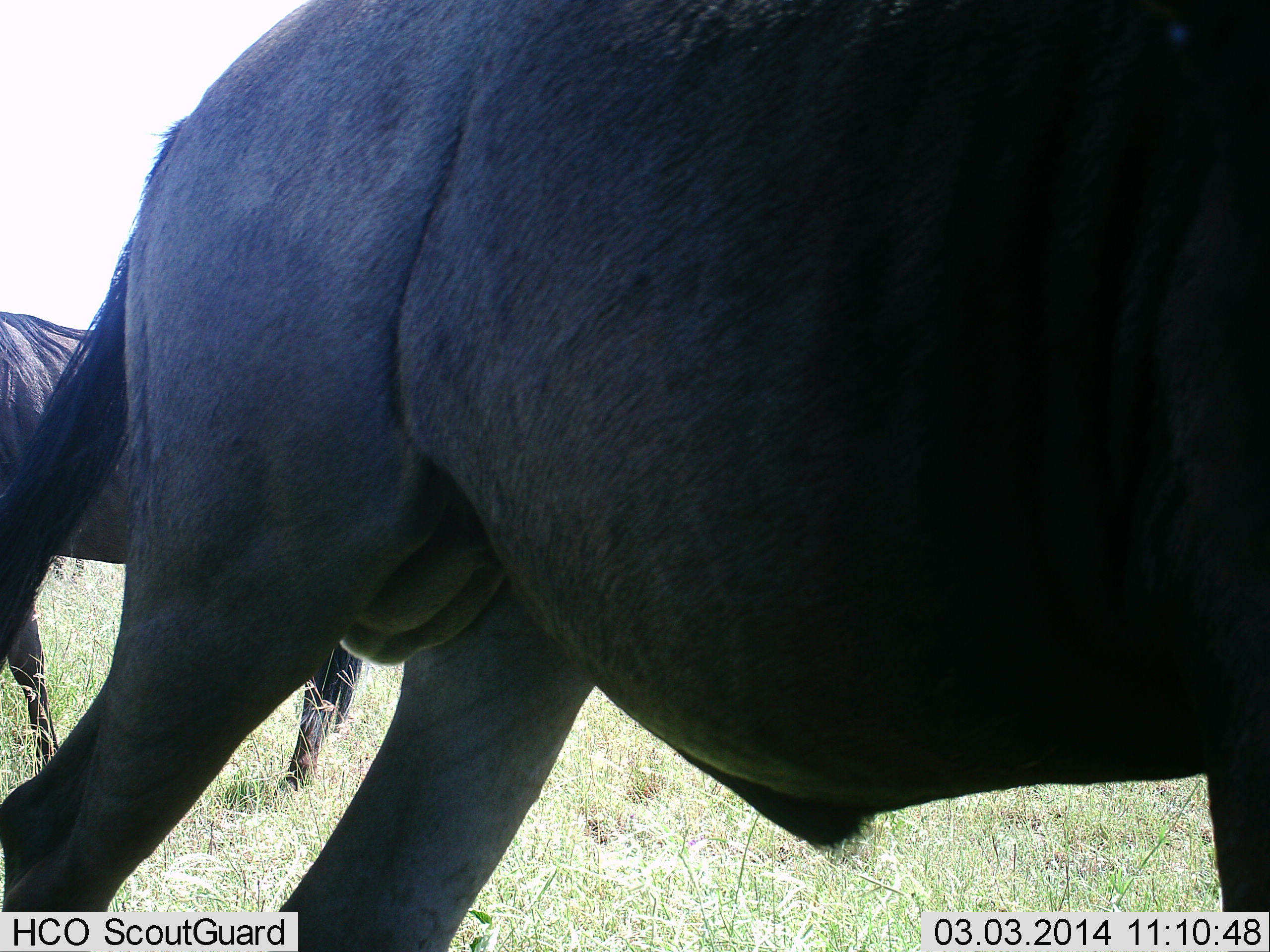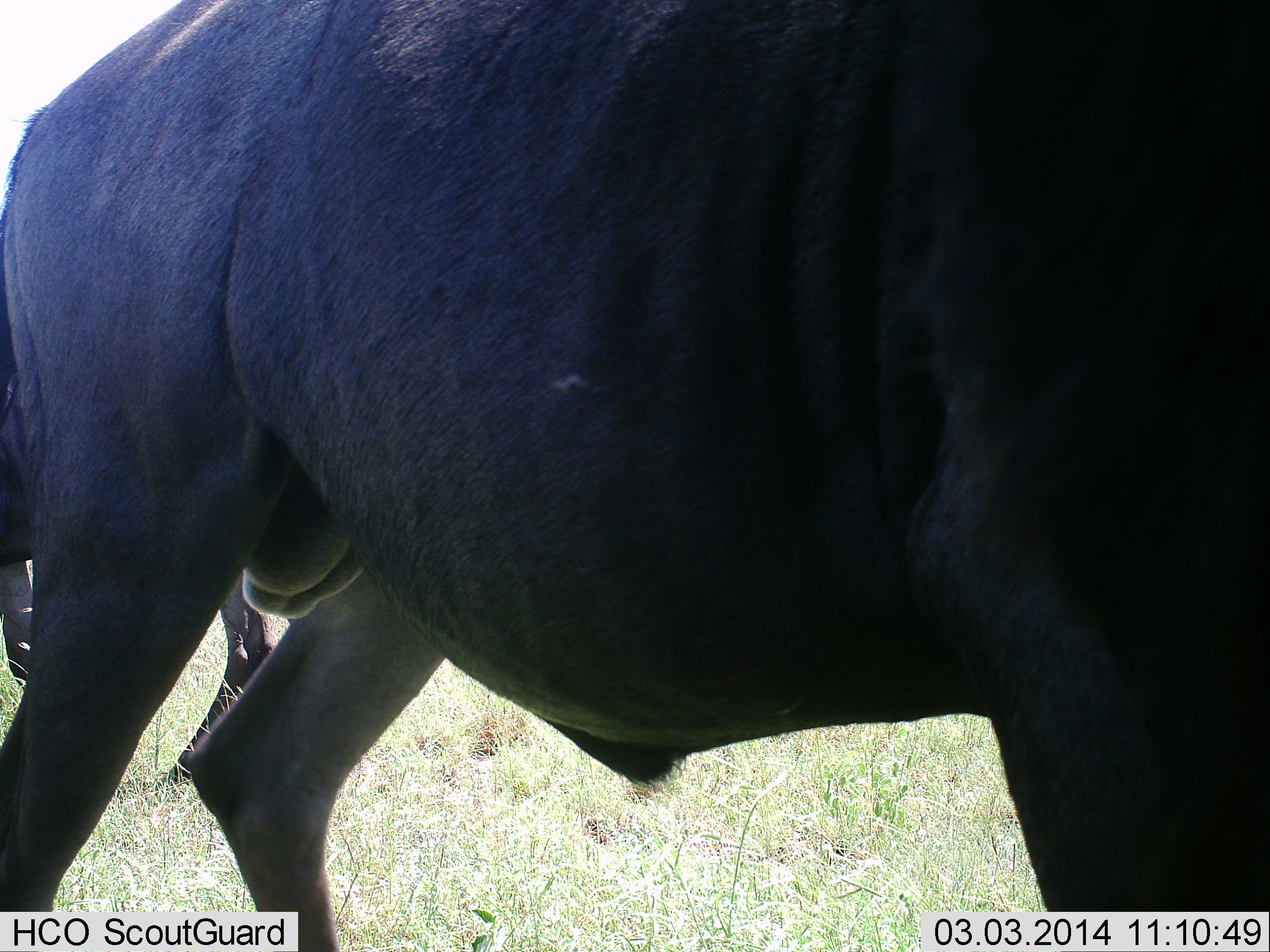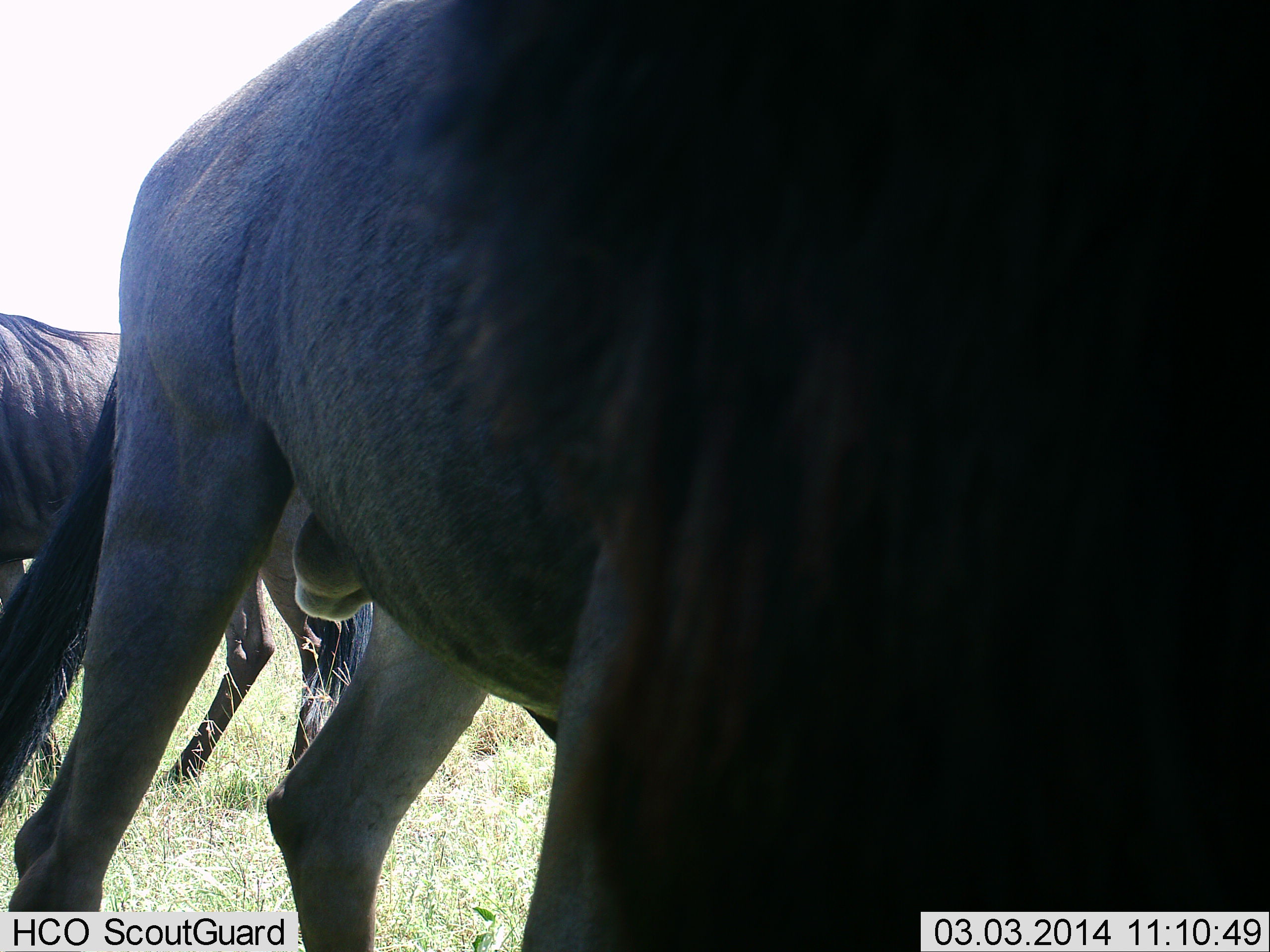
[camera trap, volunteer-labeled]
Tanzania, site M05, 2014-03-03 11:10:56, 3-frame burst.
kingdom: Animalia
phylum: Chordata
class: Mammalia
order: Artiodactyla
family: Bovidae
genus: Connochaetes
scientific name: Connochaetes taurinus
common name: blue wildebeest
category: wildebeest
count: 2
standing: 74%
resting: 0%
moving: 40%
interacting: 0%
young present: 0%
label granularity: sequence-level